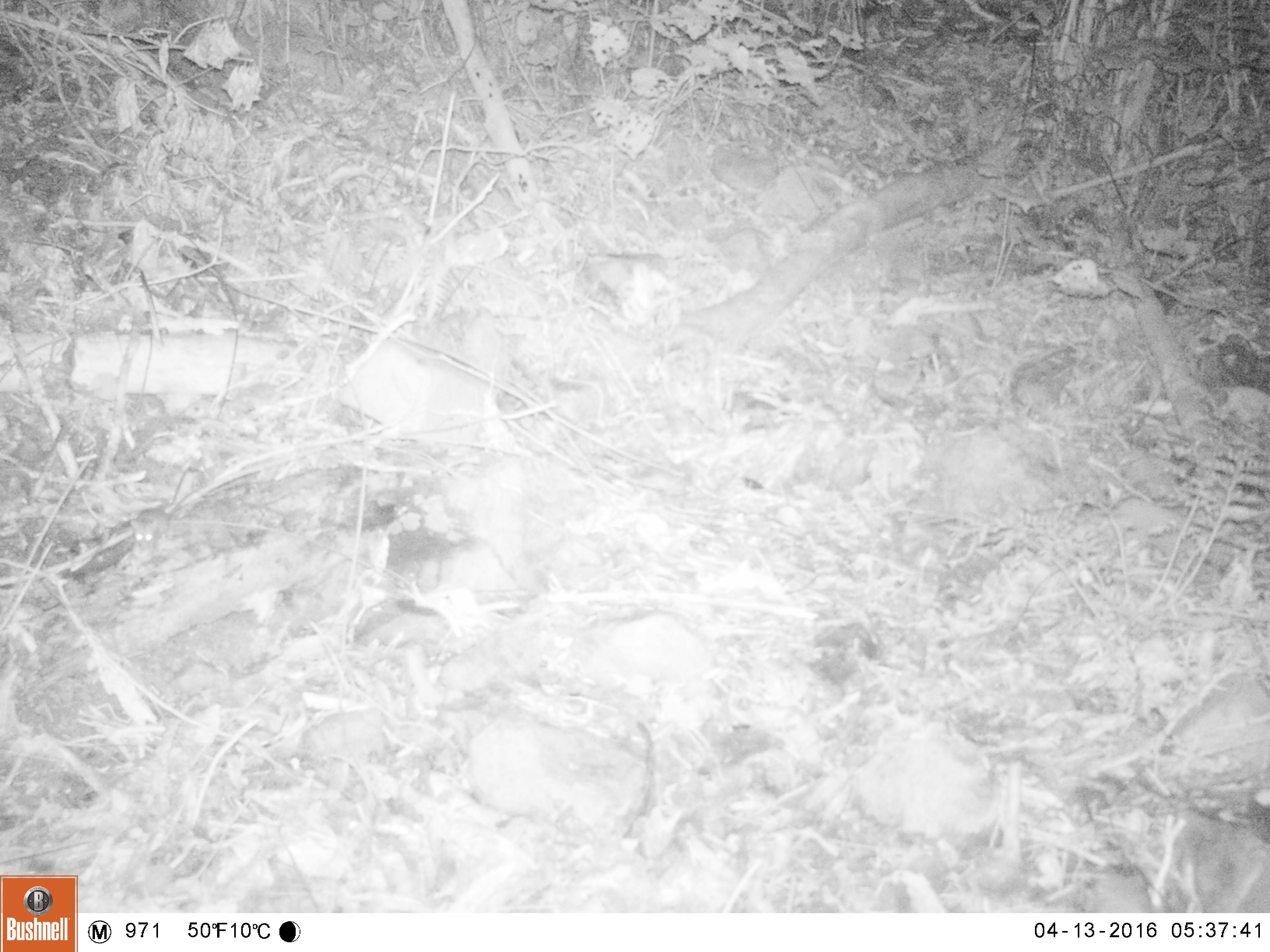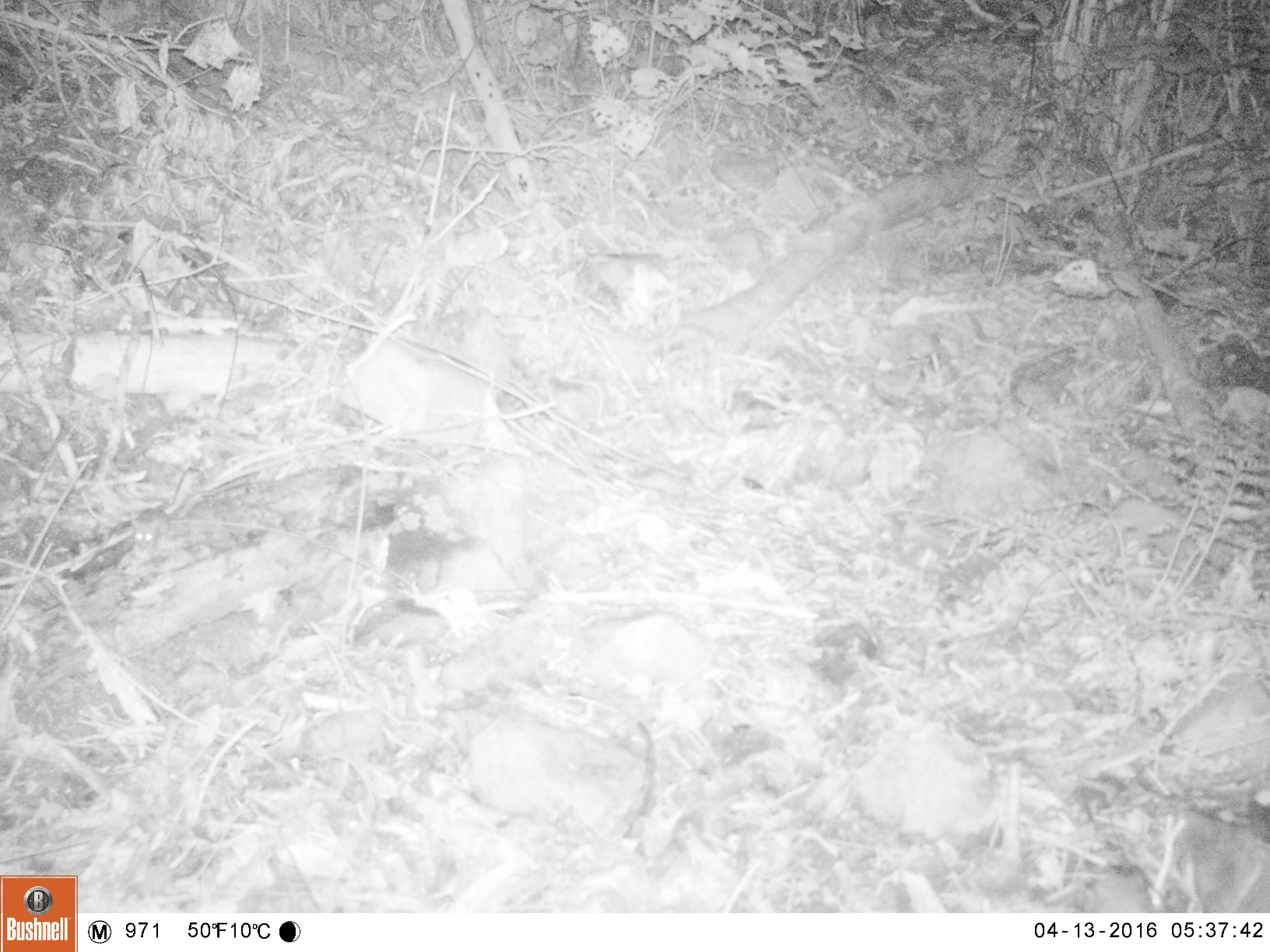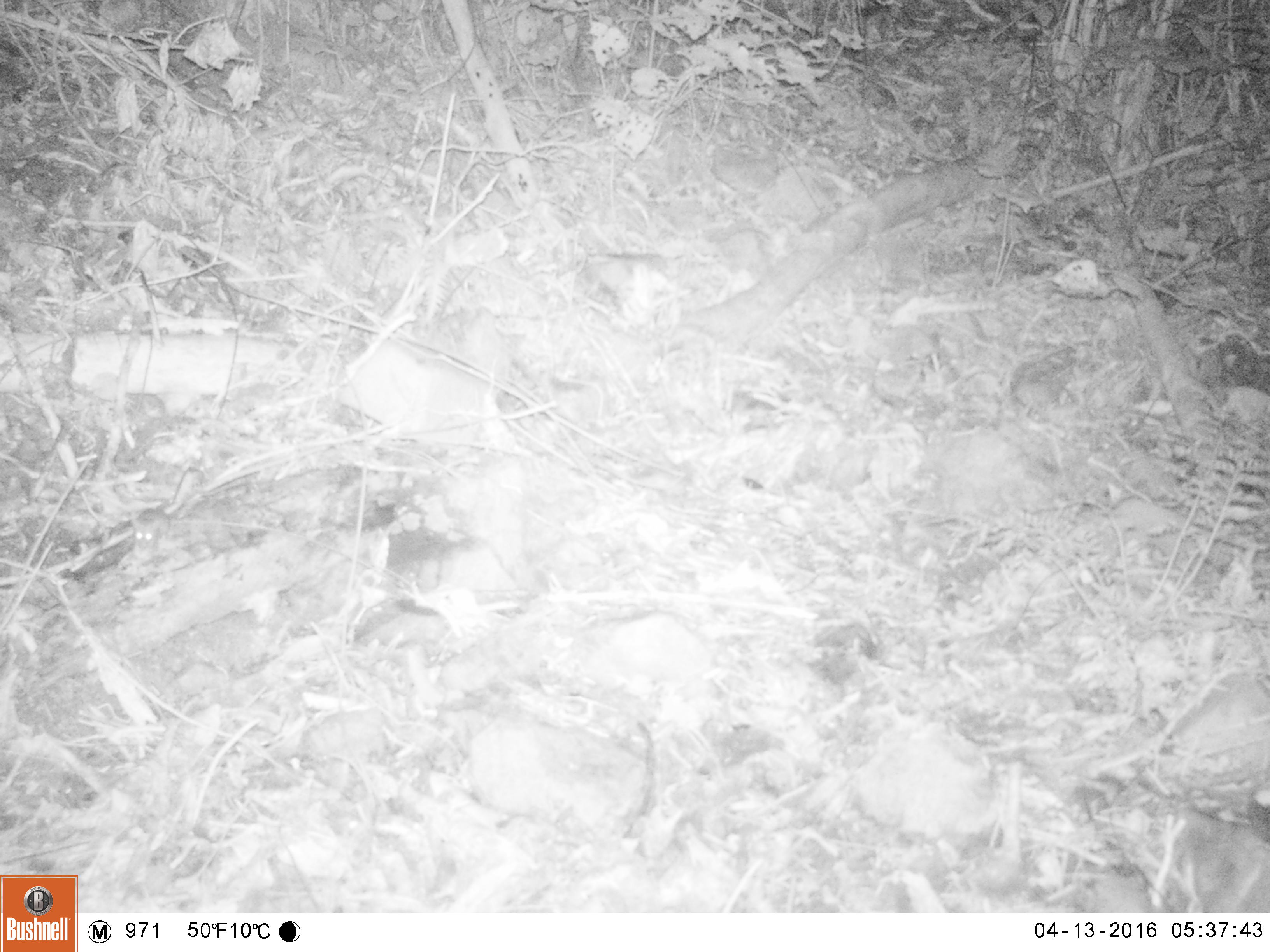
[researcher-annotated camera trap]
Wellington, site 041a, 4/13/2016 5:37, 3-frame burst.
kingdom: Animalia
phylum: Chordata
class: Mammalia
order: Rodentia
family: Muridae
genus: Mus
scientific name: Mus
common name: mouse